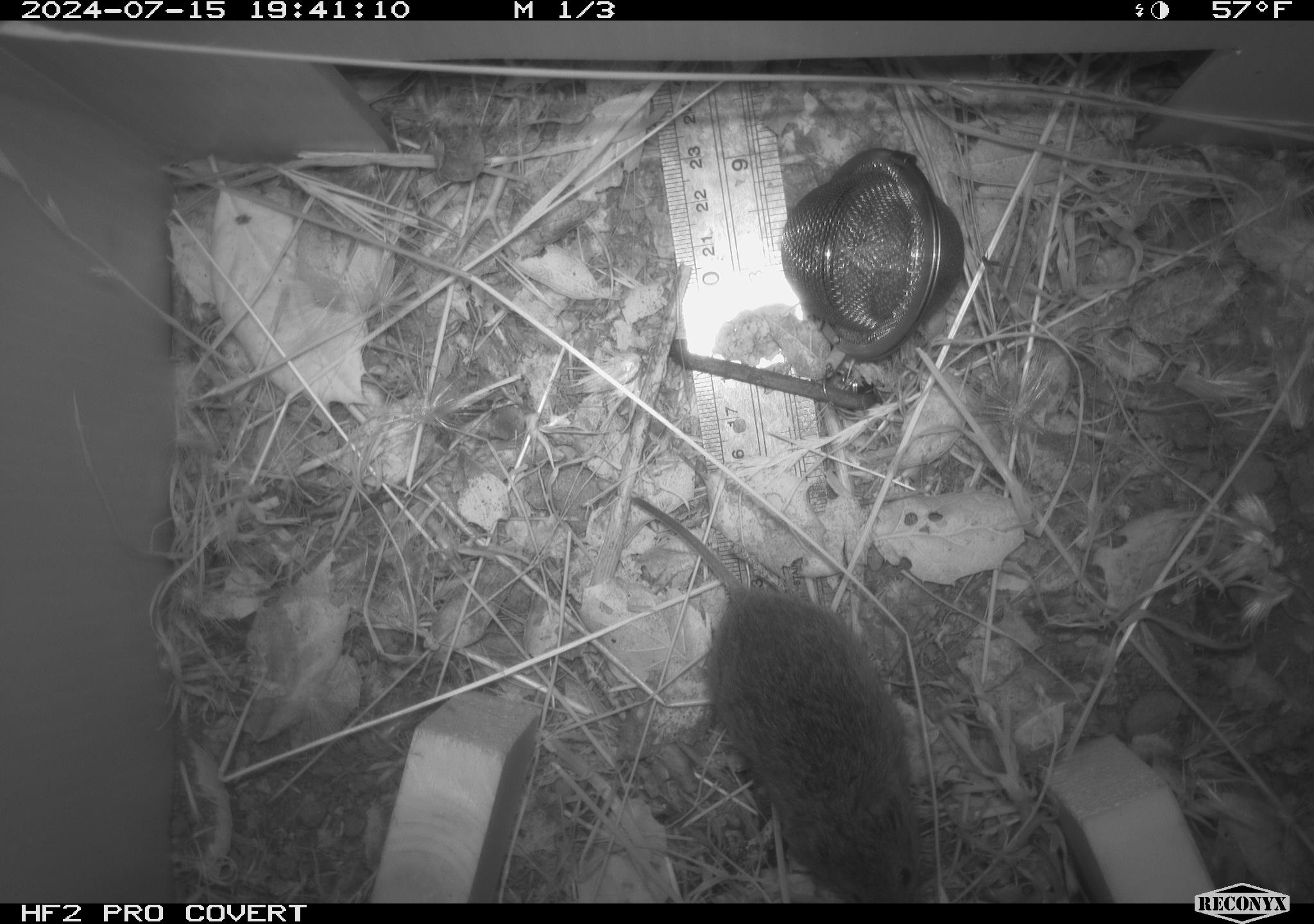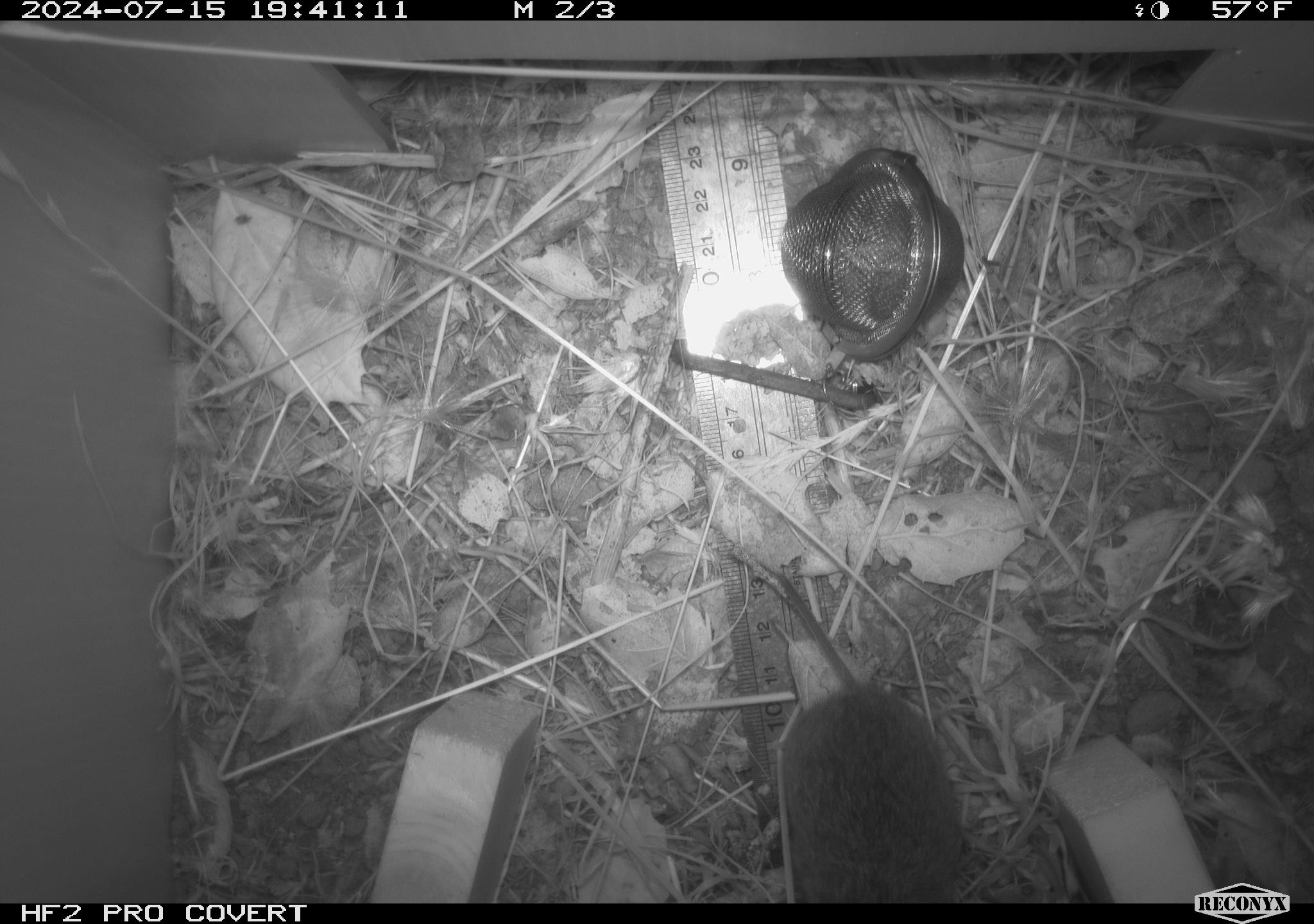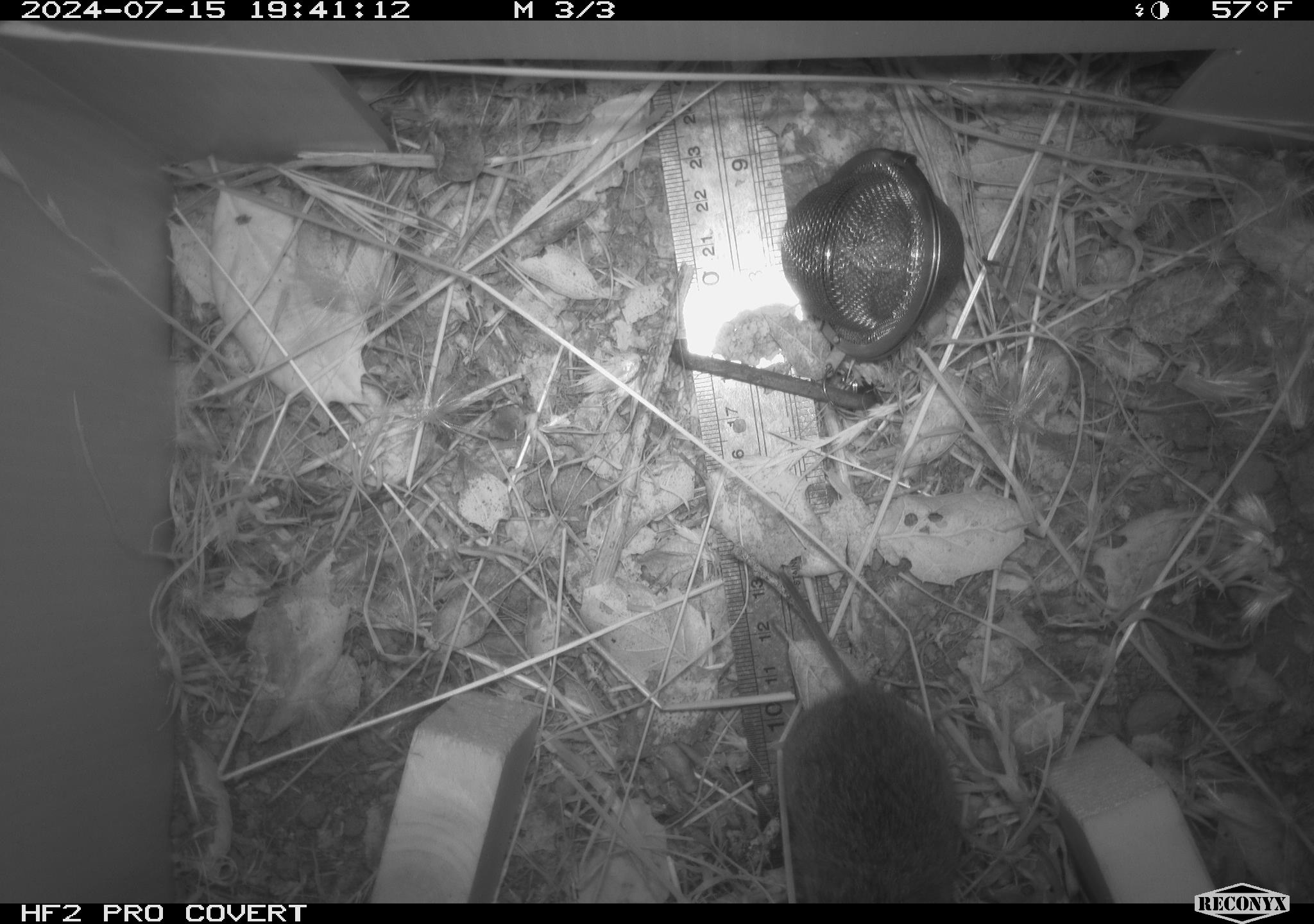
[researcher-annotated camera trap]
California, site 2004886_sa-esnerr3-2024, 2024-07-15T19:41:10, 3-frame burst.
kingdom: Animalia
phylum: Chordata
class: Mammalia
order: Rodentia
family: Cricetidae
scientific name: Cricetidae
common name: hamsters, voles, lemmings, and allies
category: cricetidae family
Cricetidae family (hamsters, voles, lemmings, and allies) (Cricetidae).